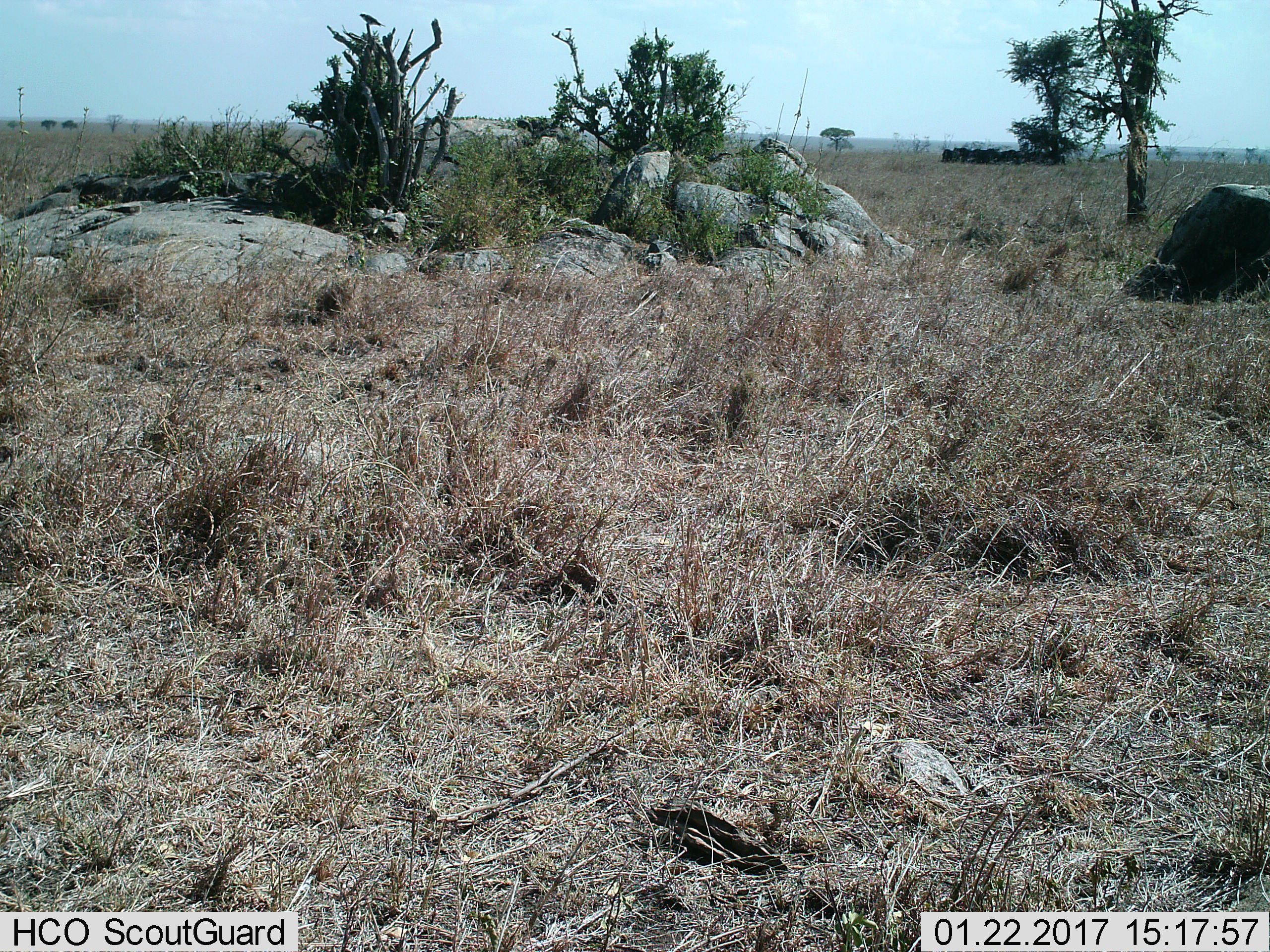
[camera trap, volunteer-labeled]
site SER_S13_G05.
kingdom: Animalia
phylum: Chordata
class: Mammalia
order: Artiodactyla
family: Bovidae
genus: Connochaetes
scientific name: Connochaetes taurinus taurinus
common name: blue wildebeest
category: wildebeestblue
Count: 11-50.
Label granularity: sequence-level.